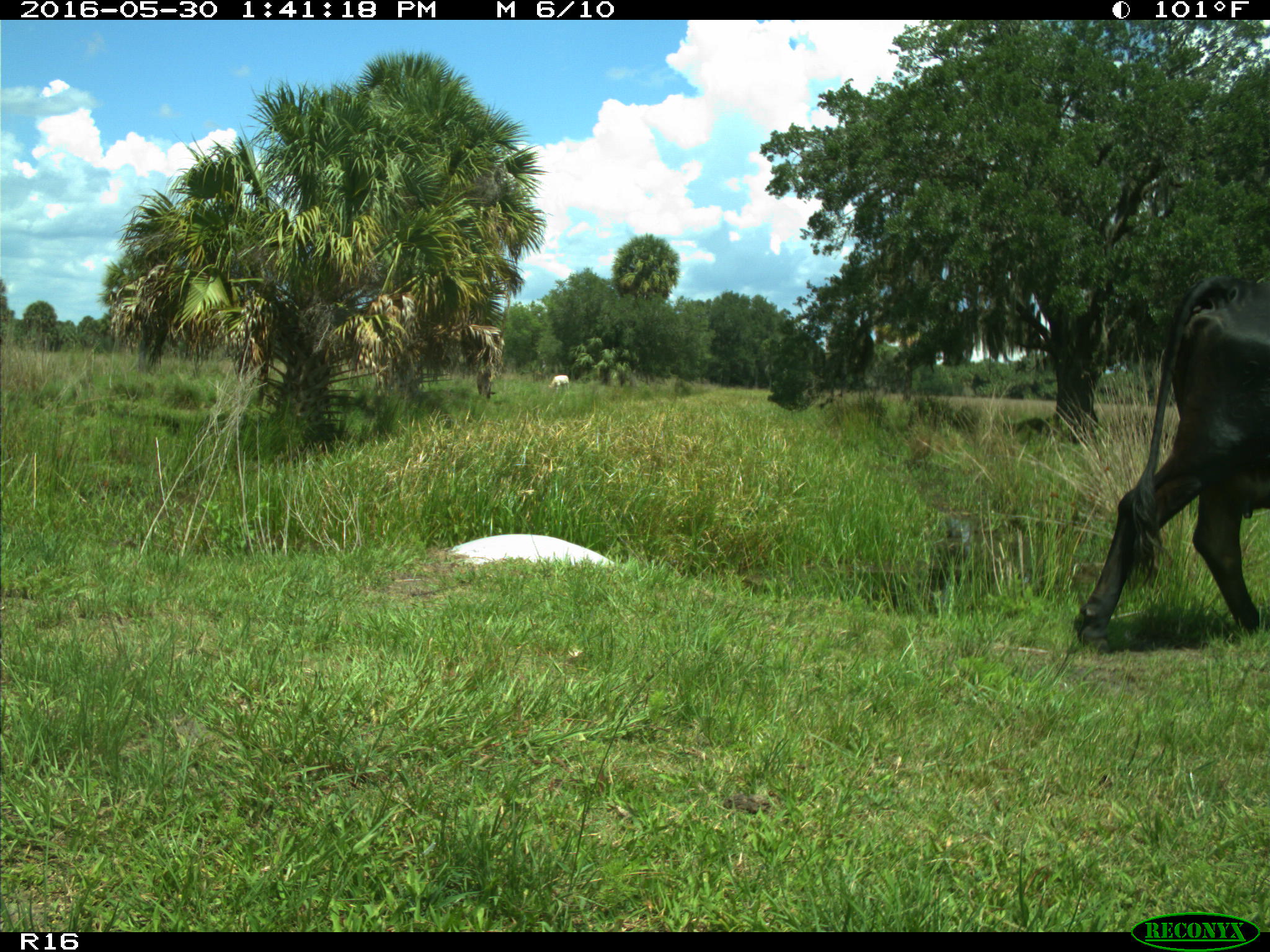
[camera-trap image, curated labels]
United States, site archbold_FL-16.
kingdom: Animalia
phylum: Chordata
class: Mammalia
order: Artiodactyla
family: Bovidae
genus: Bos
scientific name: Bos taurus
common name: domestic cow